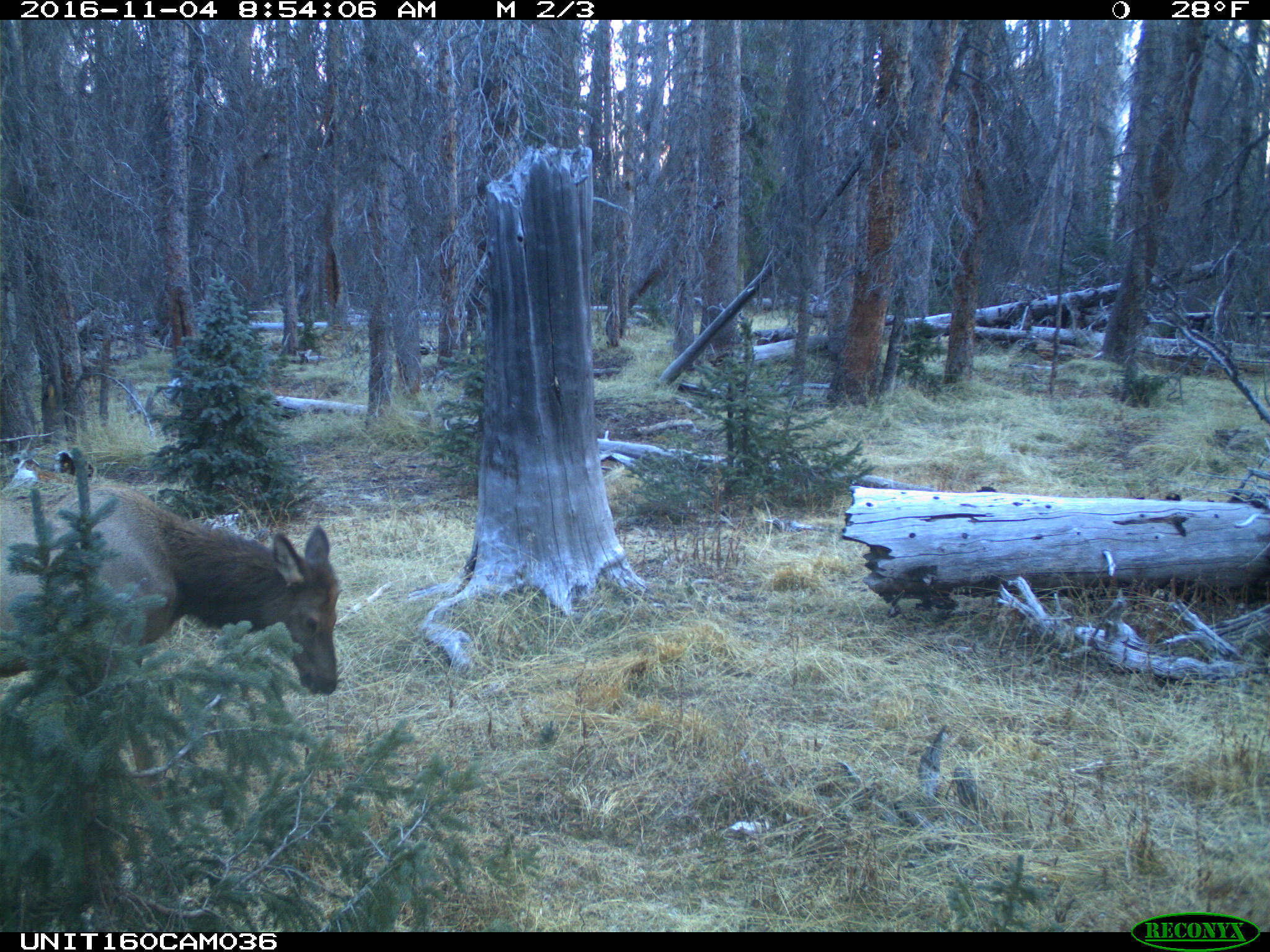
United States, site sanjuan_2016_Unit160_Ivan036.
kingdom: Animalia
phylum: Chordata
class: Mammalia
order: Artiodactyla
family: Cervidae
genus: Cervus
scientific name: Cervus elaphus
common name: red deer